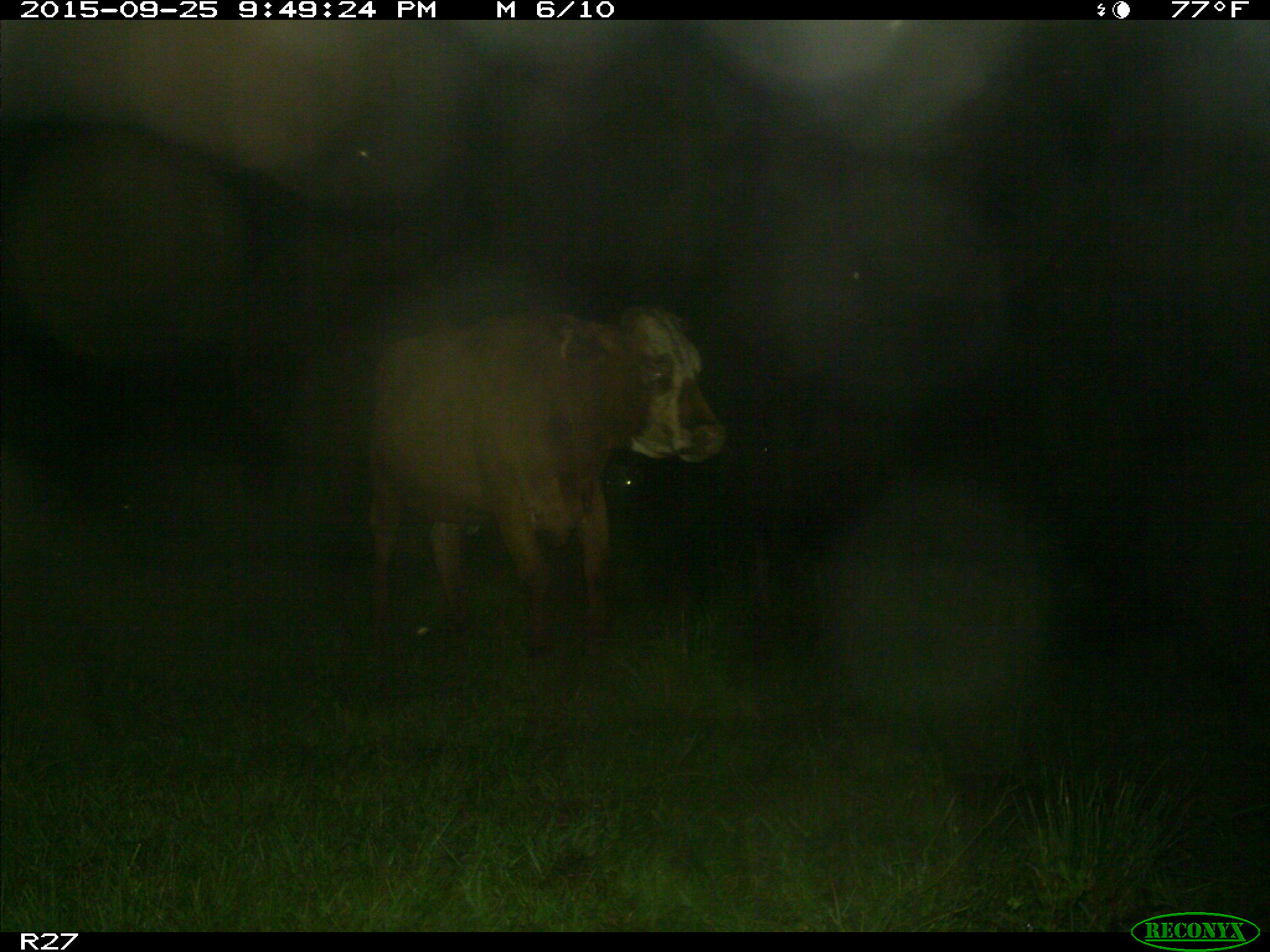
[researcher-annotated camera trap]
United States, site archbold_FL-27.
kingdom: Animalia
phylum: Chordata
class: Mammalia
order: Artiodactyla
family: Bovidae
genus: Bos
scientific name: Bos taurus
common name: domestic cow